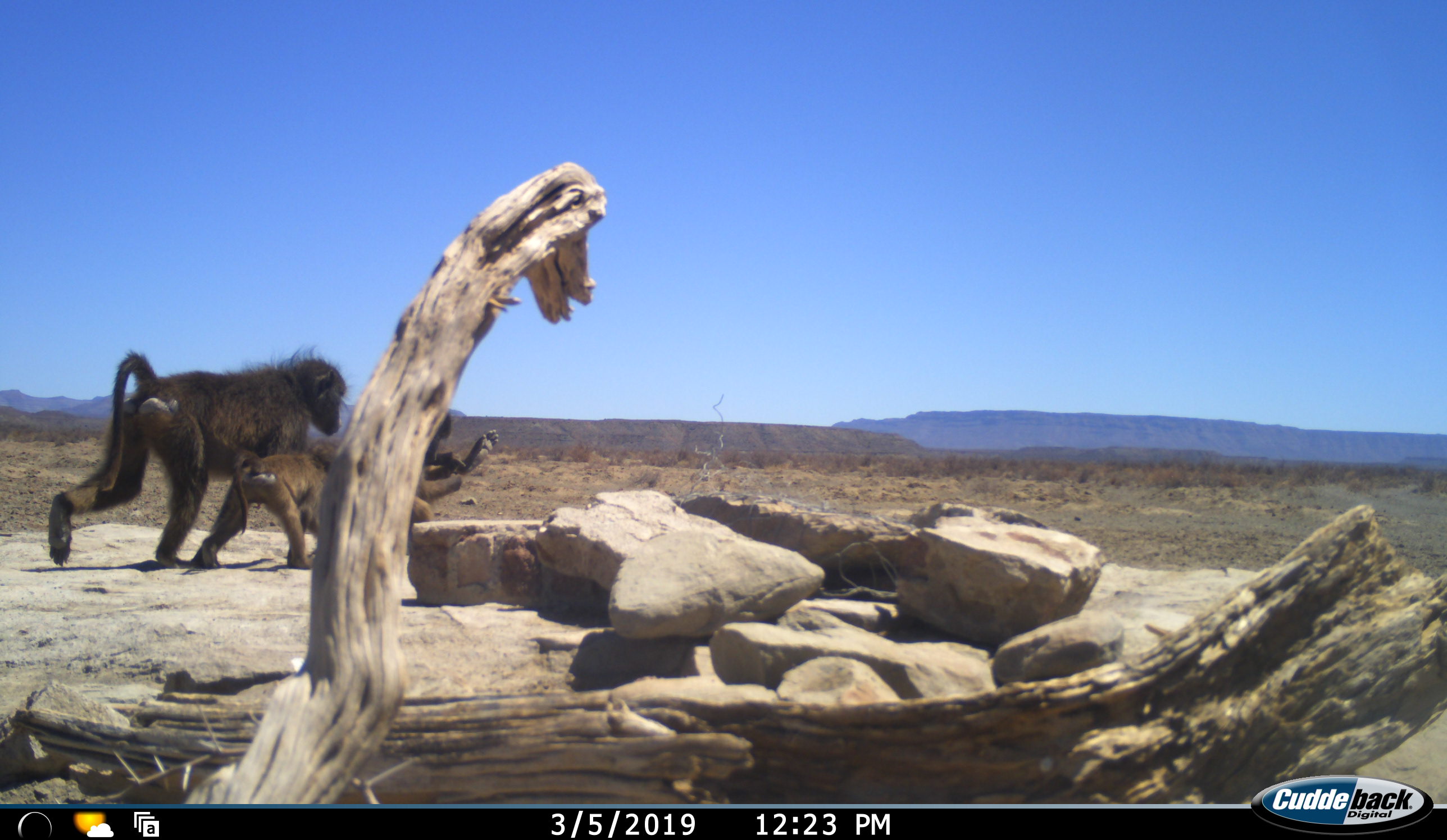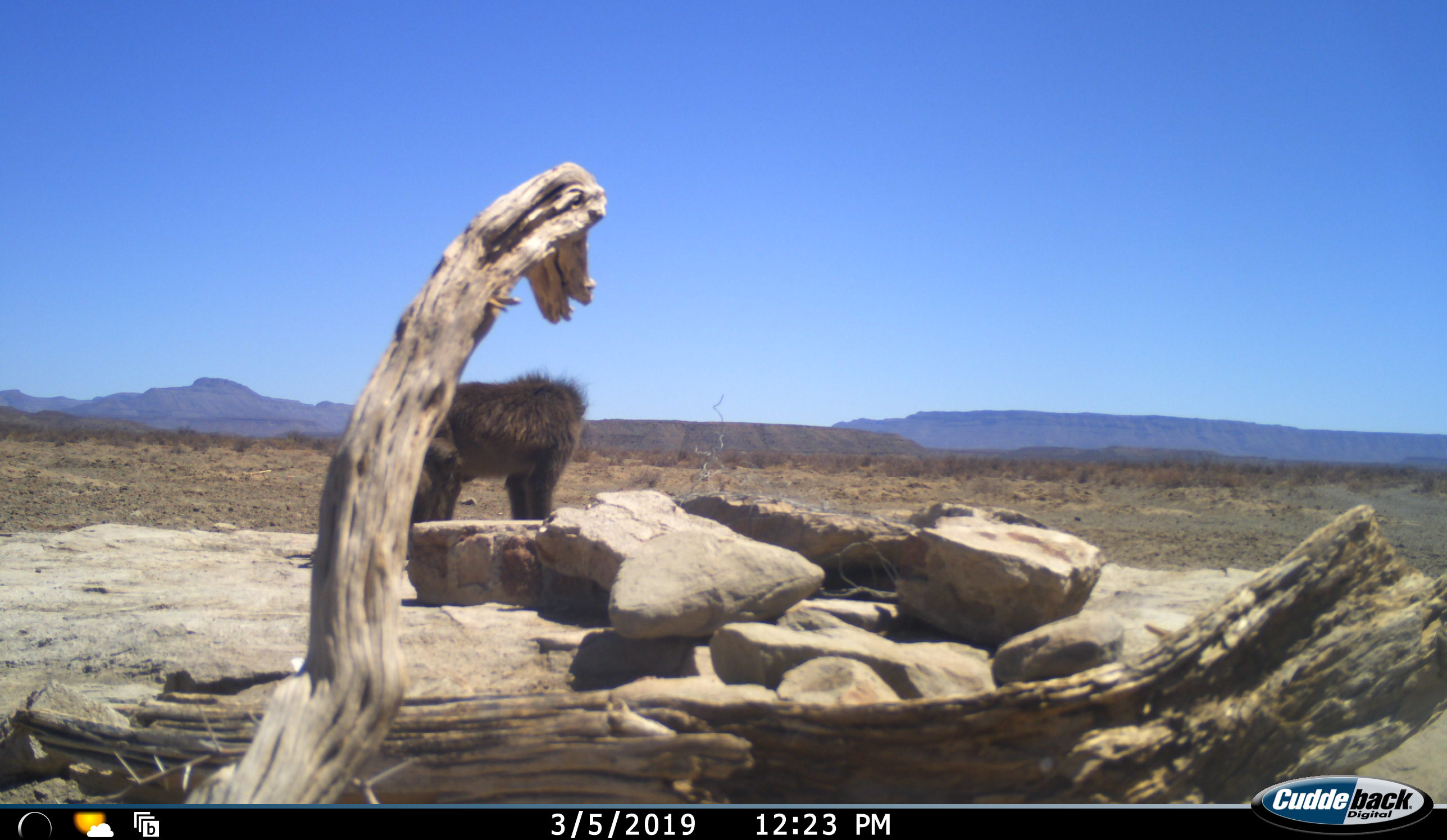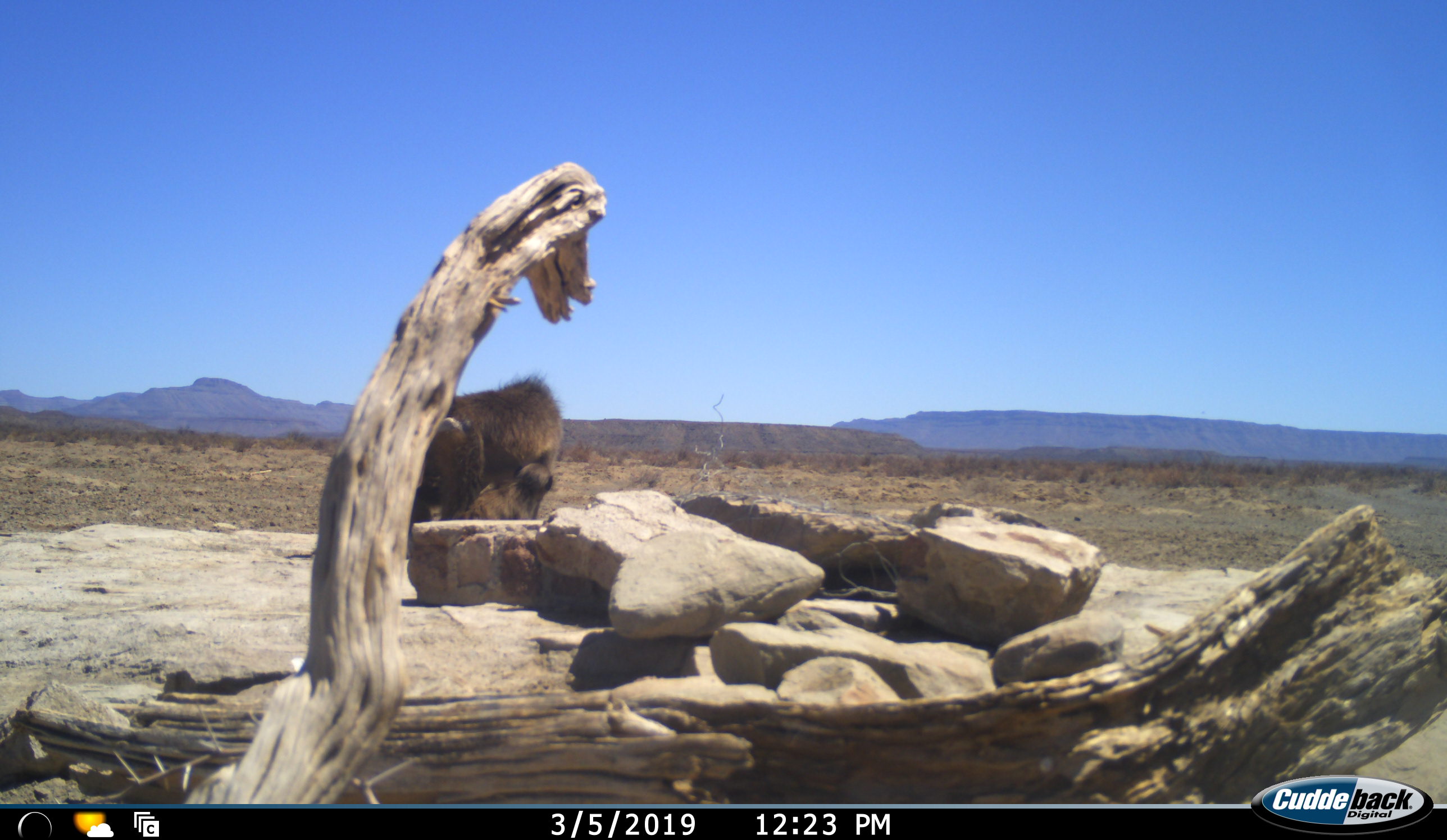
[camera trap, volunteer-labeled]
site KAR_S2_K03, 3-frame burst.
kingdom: Animalia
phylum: Chordata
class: Mammalia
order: Primates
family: Cercopithecidae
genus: Papio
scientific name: Papio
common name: baboon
Baboon (Papio), count 3. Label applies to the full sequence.